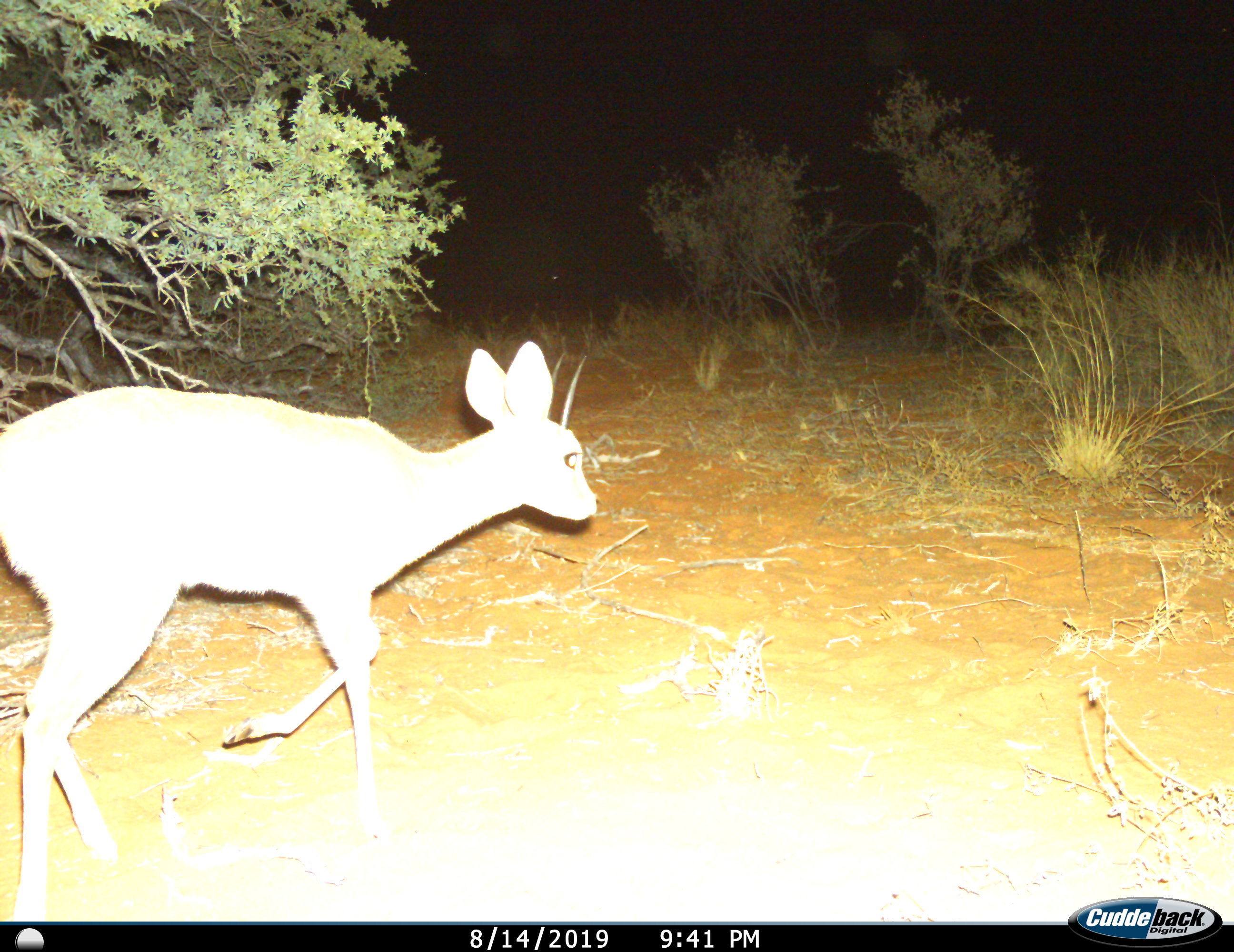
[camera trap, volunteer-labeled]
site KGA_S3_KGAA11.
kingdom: Animalia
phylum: Chordata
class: Mammalia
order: Artiodactyla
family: Bovidae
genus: Raphicerus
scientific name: Raphicerus campestris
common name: steenbok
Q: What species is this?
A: Steenbok (Raphicerus campestris).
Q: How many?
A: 1.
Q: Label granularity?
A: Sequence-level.